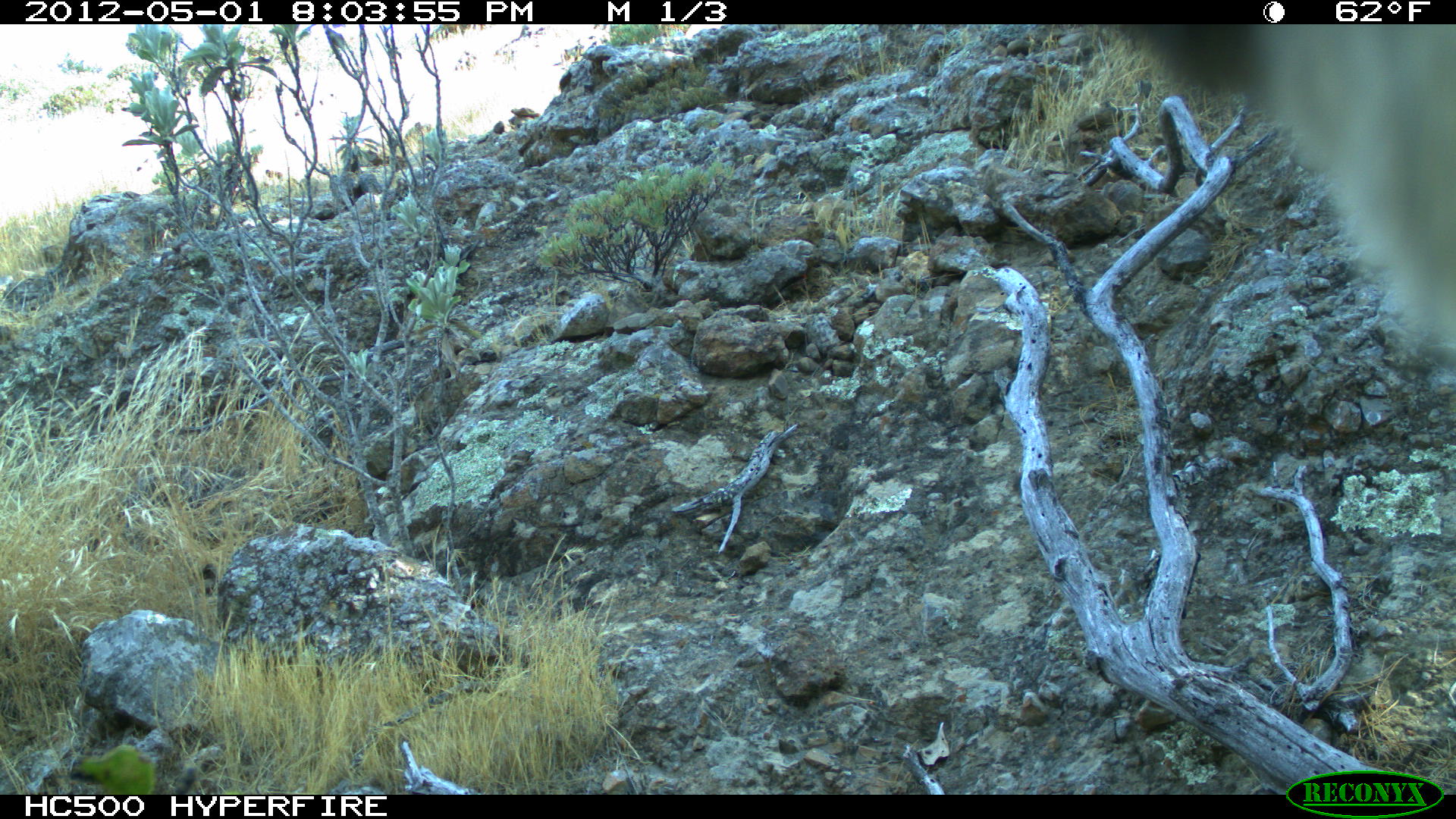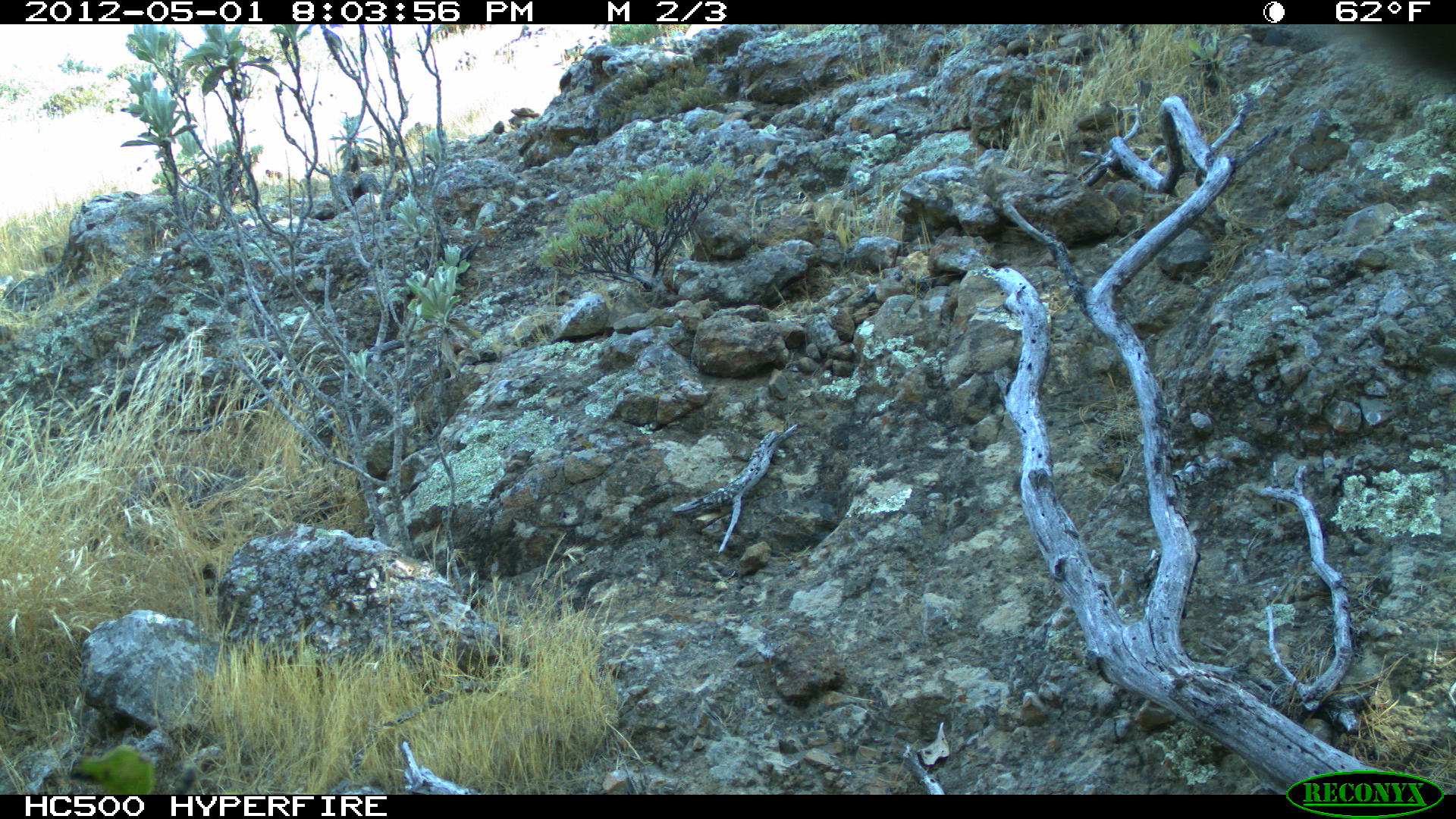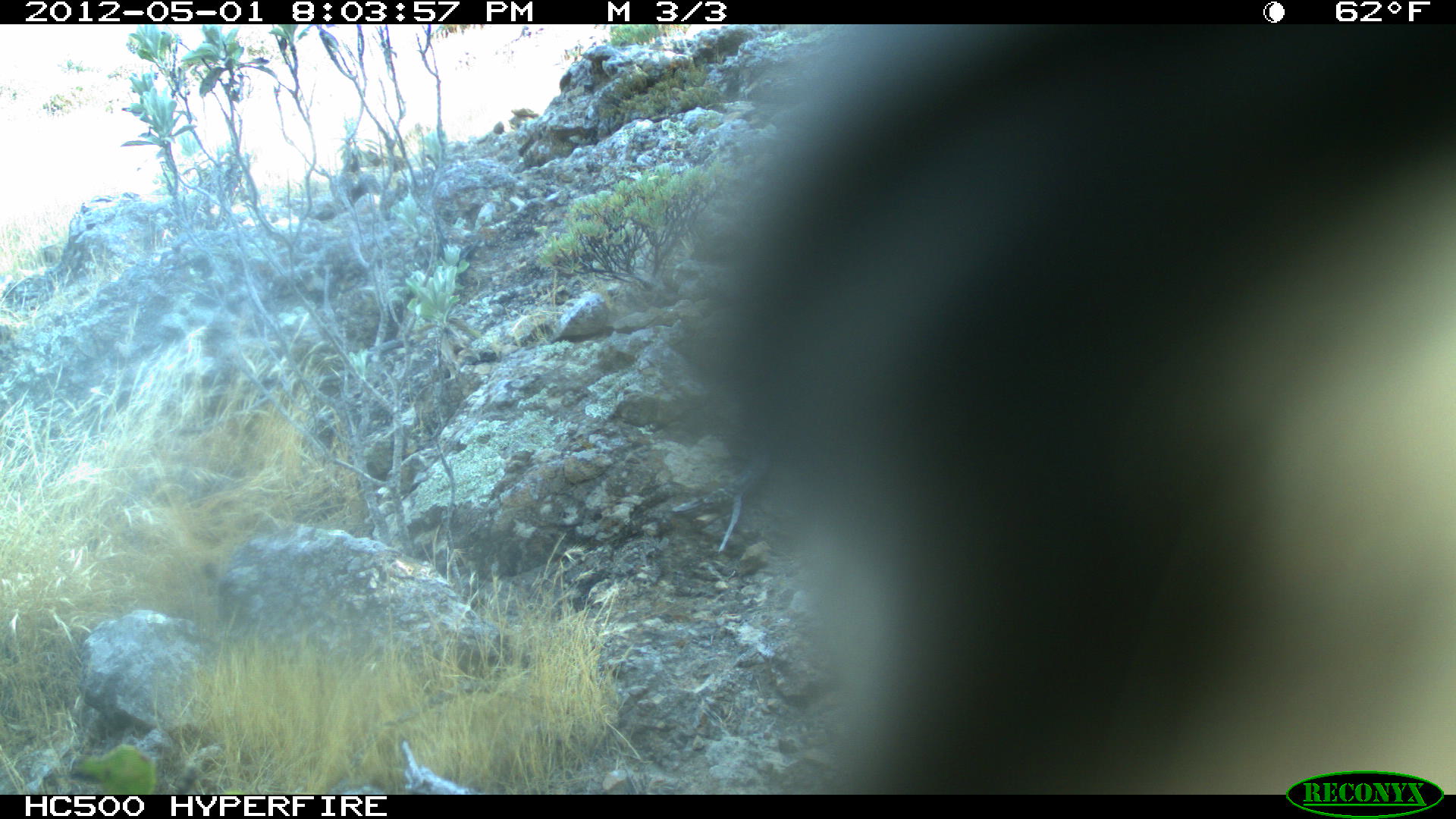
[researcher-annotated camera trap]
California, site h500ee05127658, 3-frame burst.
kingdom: Animalia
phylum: Chordata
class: Mammalia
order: Carnivora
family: Canidae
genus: Urocyon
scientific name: Urocyon littoralis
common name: island fox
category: fox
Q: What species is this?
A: Fox (island fox) (Urocyon littoralis).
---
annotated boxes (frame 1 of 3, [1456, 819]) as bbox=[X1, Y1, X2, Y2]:
fox: bbox=[1119, 24, 1455, 333]